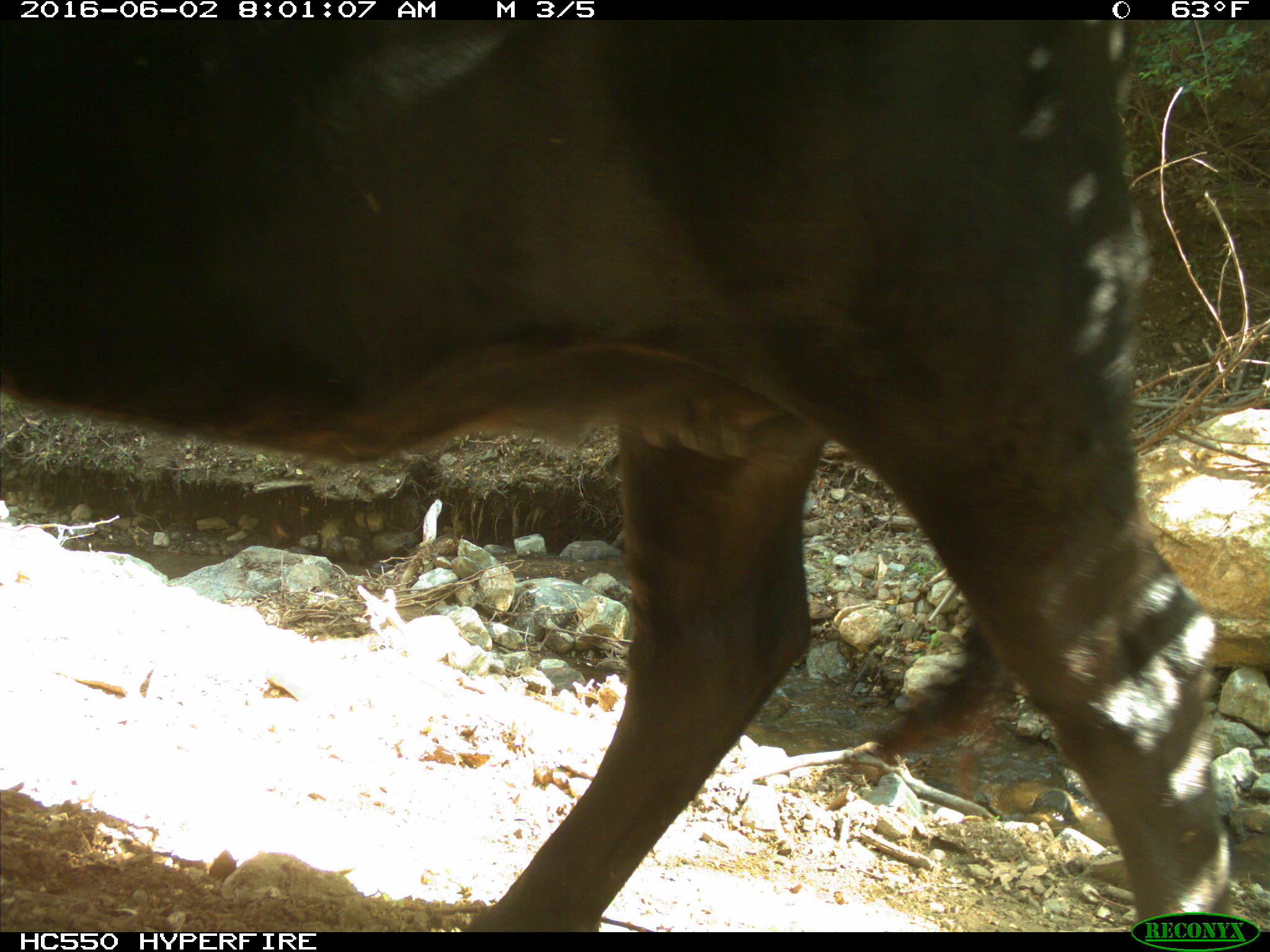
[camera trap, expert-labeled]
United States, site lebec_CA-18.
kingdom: Animalia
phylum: Chordata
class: Mammalia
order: Artiodactyla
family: Bovidae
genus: Bos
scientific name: Bos taurus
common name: domestic cow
Bos taurus (domestic cow).